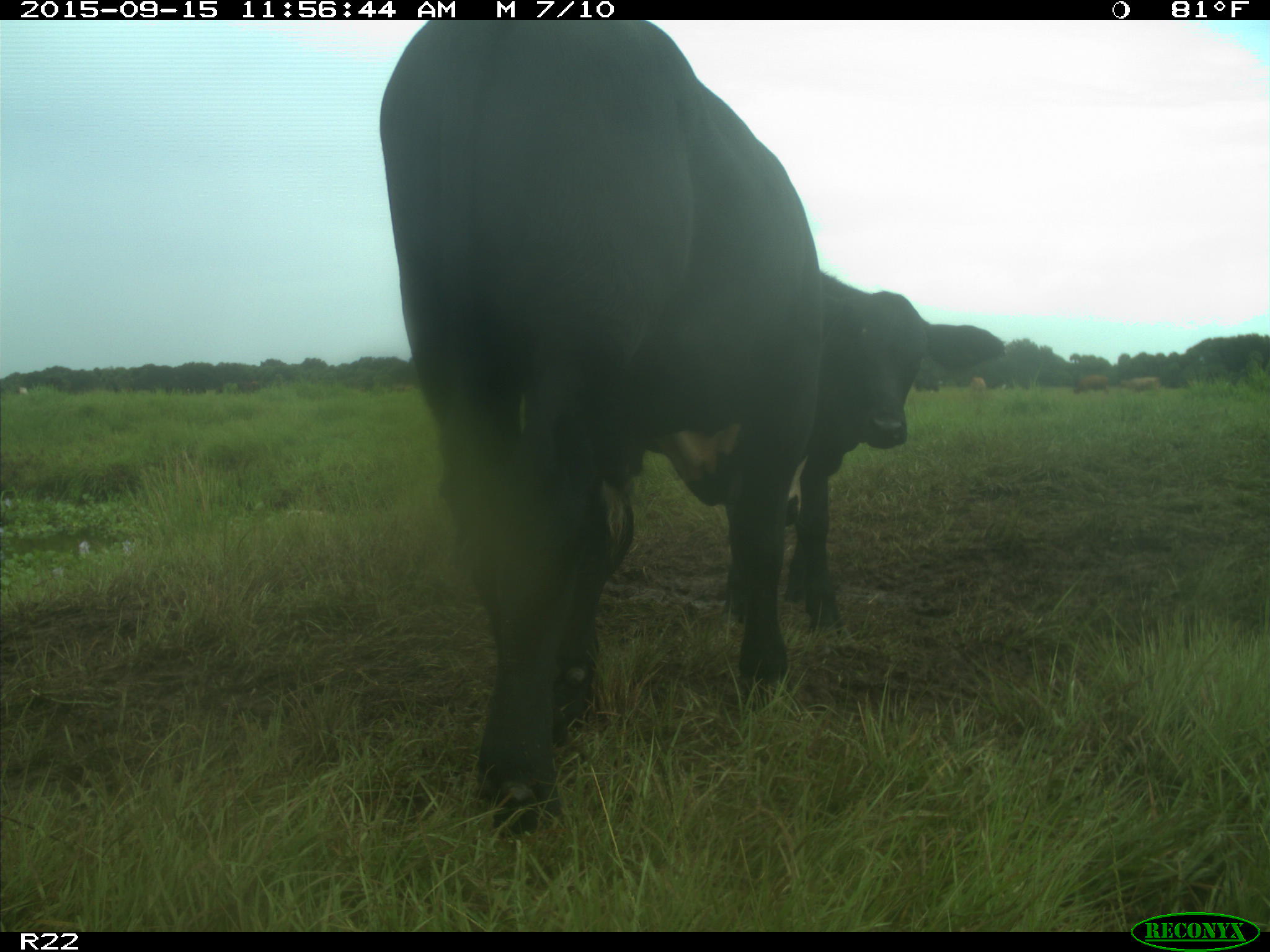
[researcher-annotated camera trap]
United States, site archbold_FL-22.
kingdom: Animalia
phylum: Chordata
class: Mammalia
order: Artiodactyla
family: Bovidae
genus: Bos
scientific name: Bos taurus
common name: domestic cow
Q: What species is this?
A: Bos taurus (domestic cow).